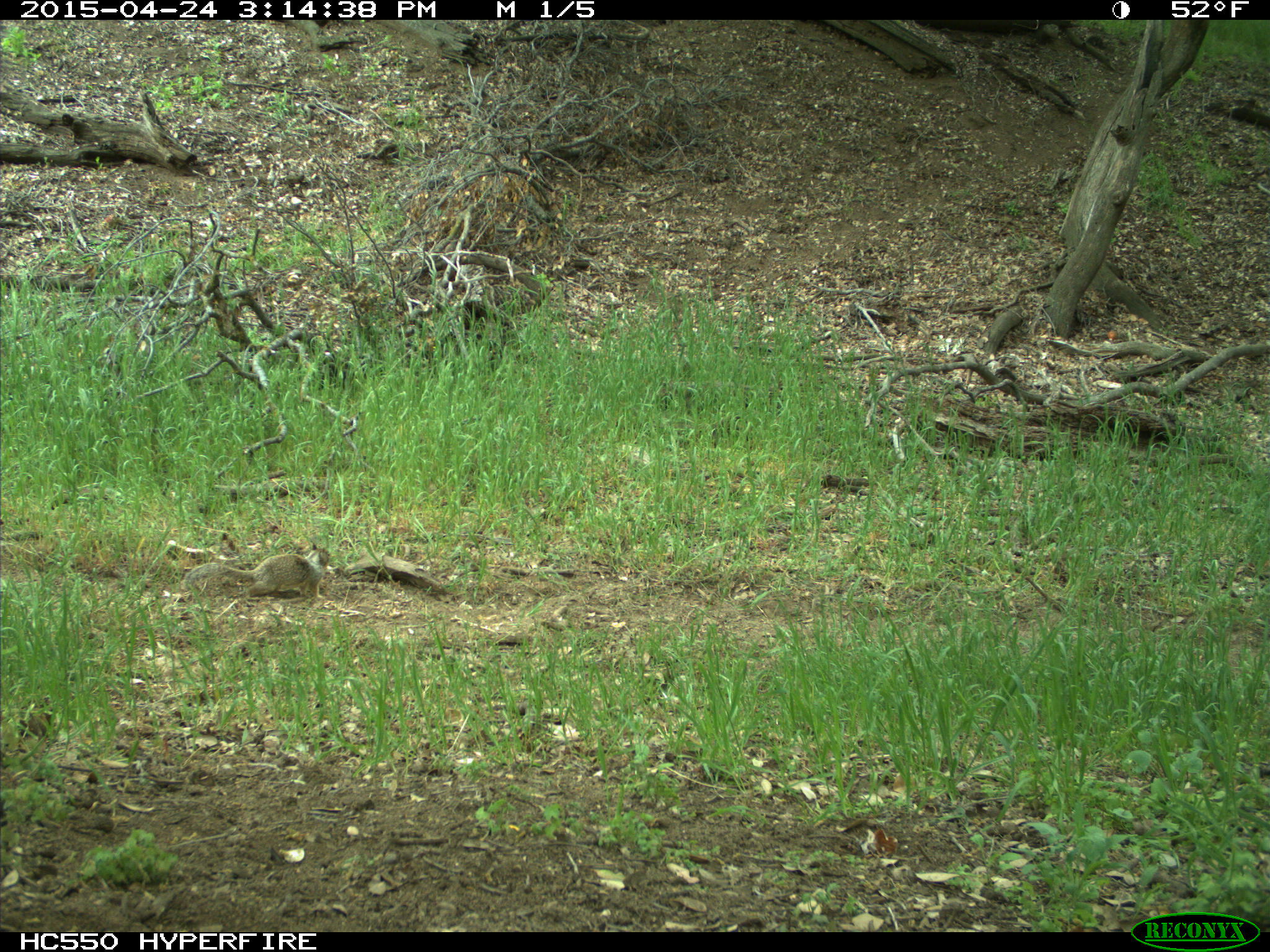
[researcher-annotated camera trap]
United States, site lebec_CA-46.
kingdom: Animalia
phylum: Chordata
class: Mammalia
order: Rodentia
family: Sciuridae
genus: Otospermophilus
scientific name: Otospermophilus beecheyi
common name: california ground squirrel